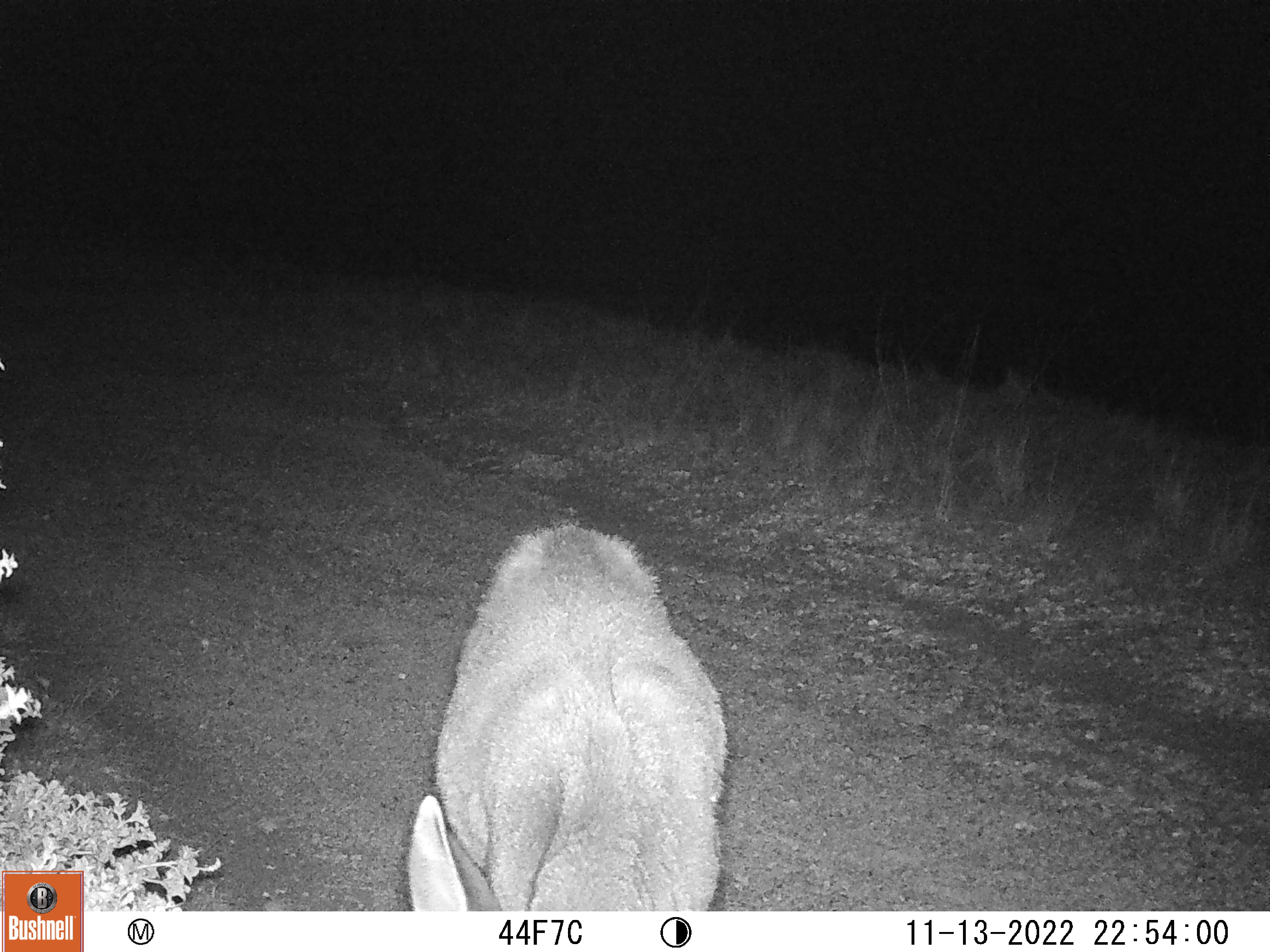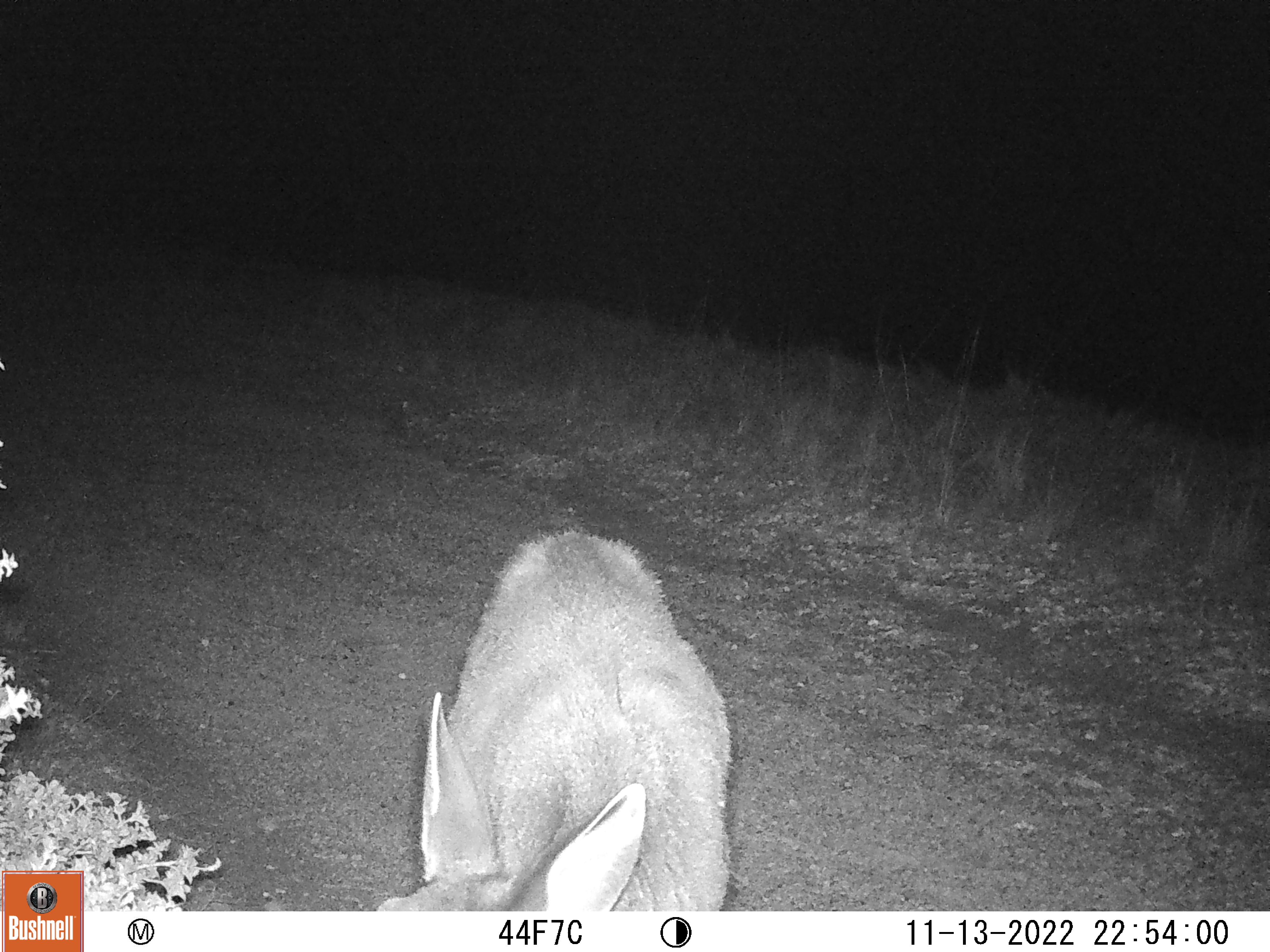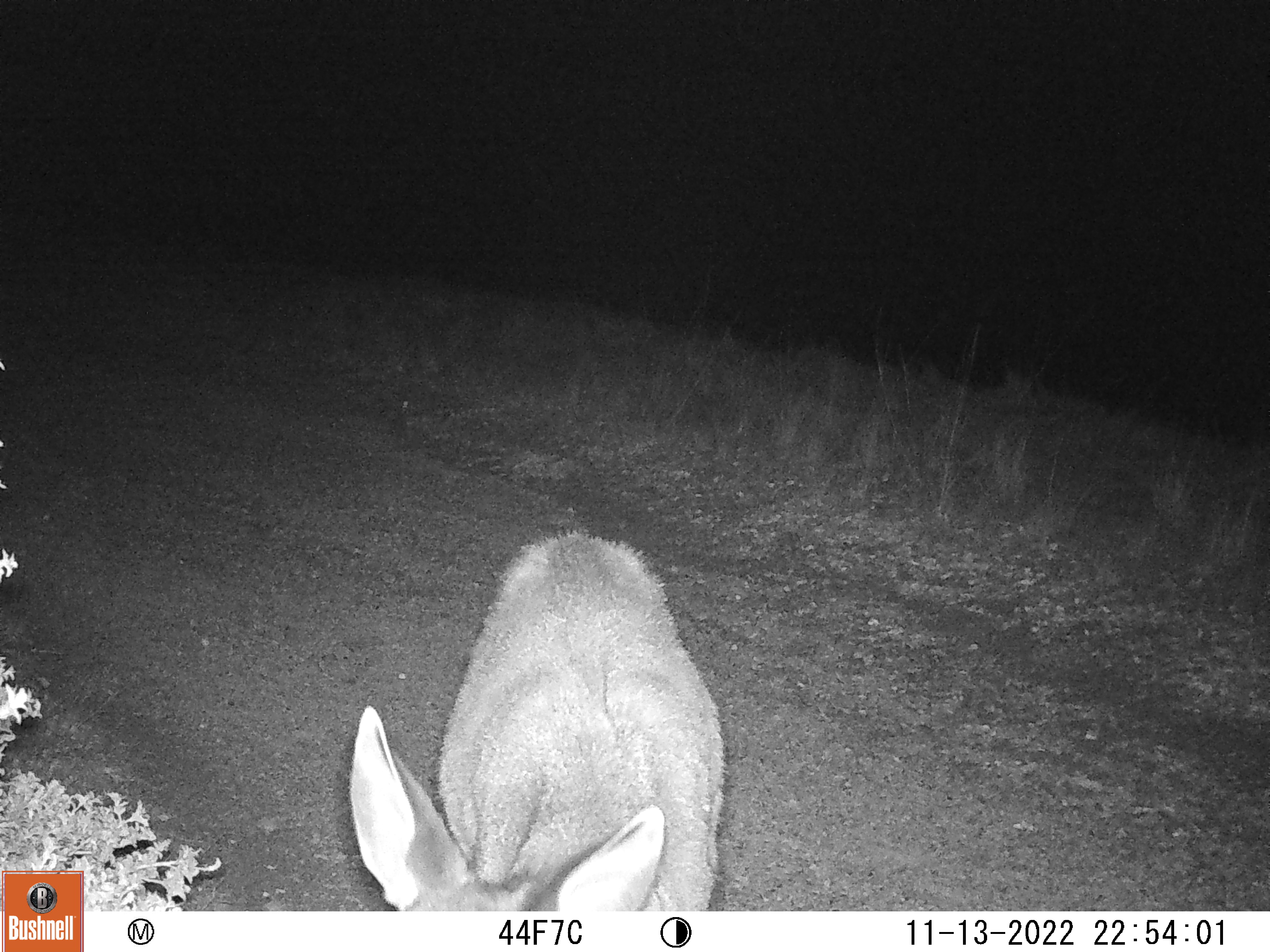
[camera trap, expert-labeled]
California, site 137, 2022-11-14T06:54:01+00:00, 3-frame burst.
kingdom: Animalia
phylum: Chordata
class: Mammalia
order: Artiodactyla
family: Cervidae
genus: Odocoileus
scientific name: Odocoileus hemionus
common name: mule deer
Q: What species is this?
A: Mule deer (Odocoileus hemionus).